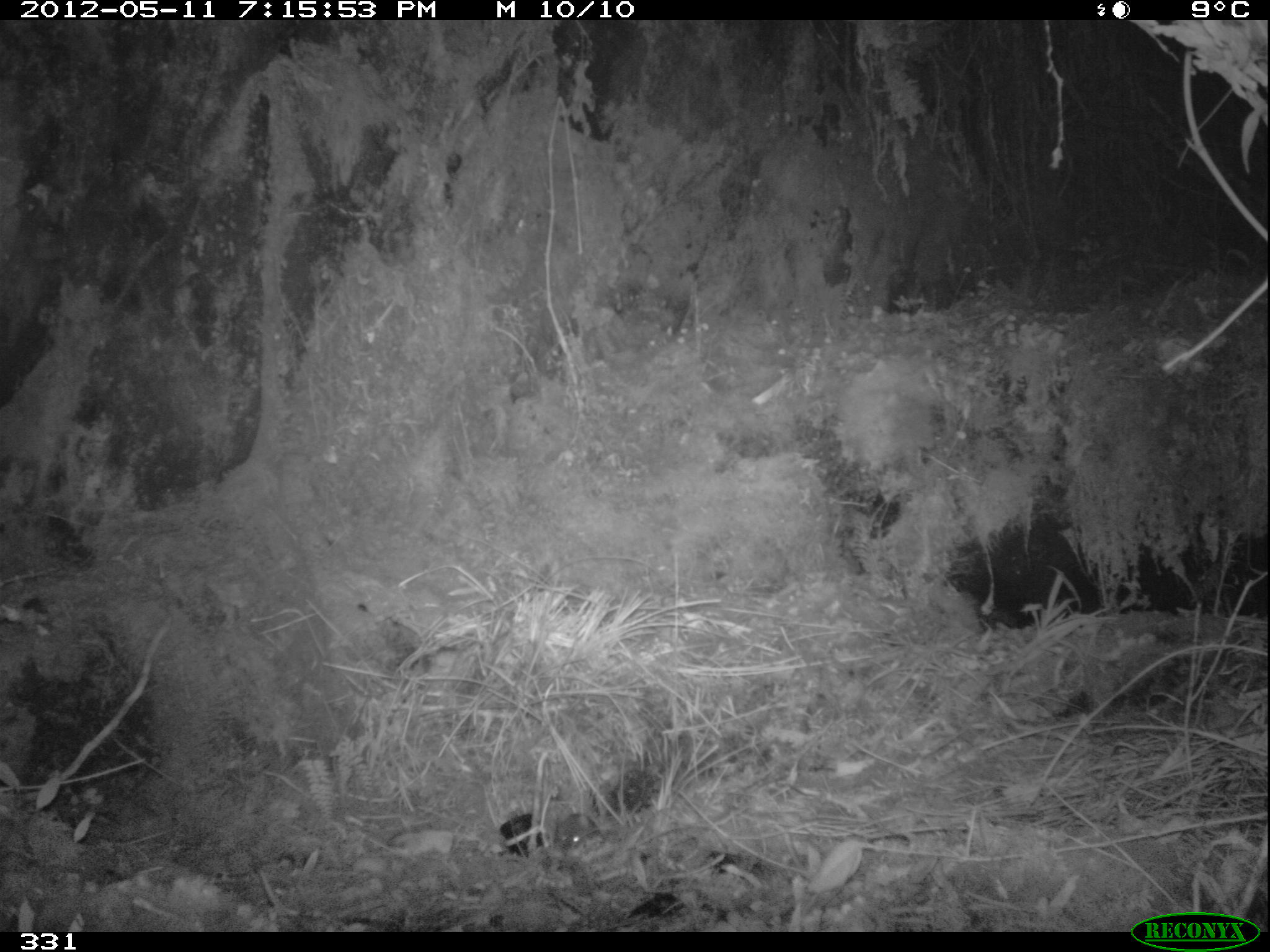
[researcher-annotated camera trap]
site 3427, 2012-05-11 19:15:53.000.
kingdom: Animalia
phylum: Chordata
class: Mammalia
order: Rodentia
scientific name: Rodentia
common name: rodents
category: unknown rodent